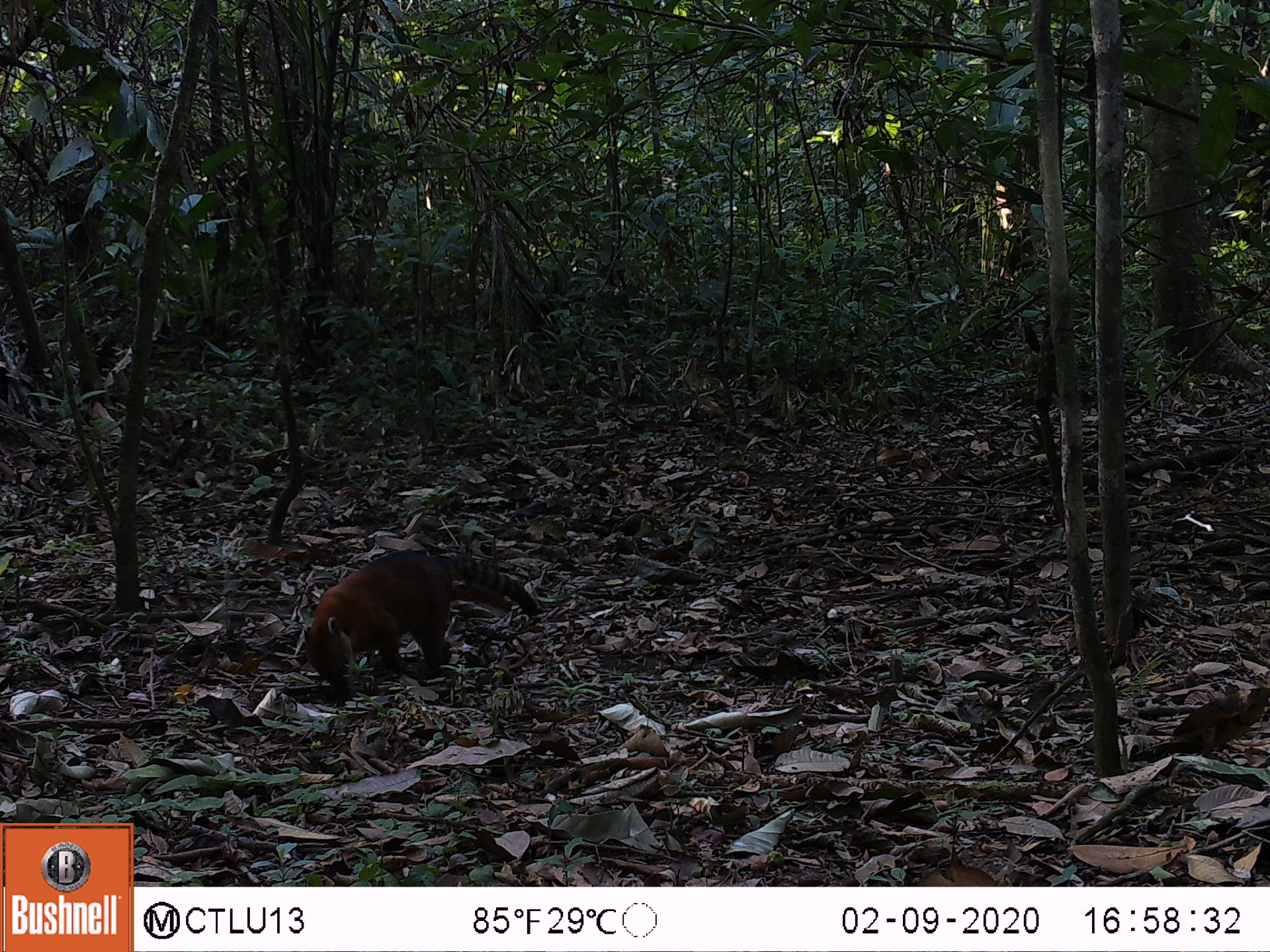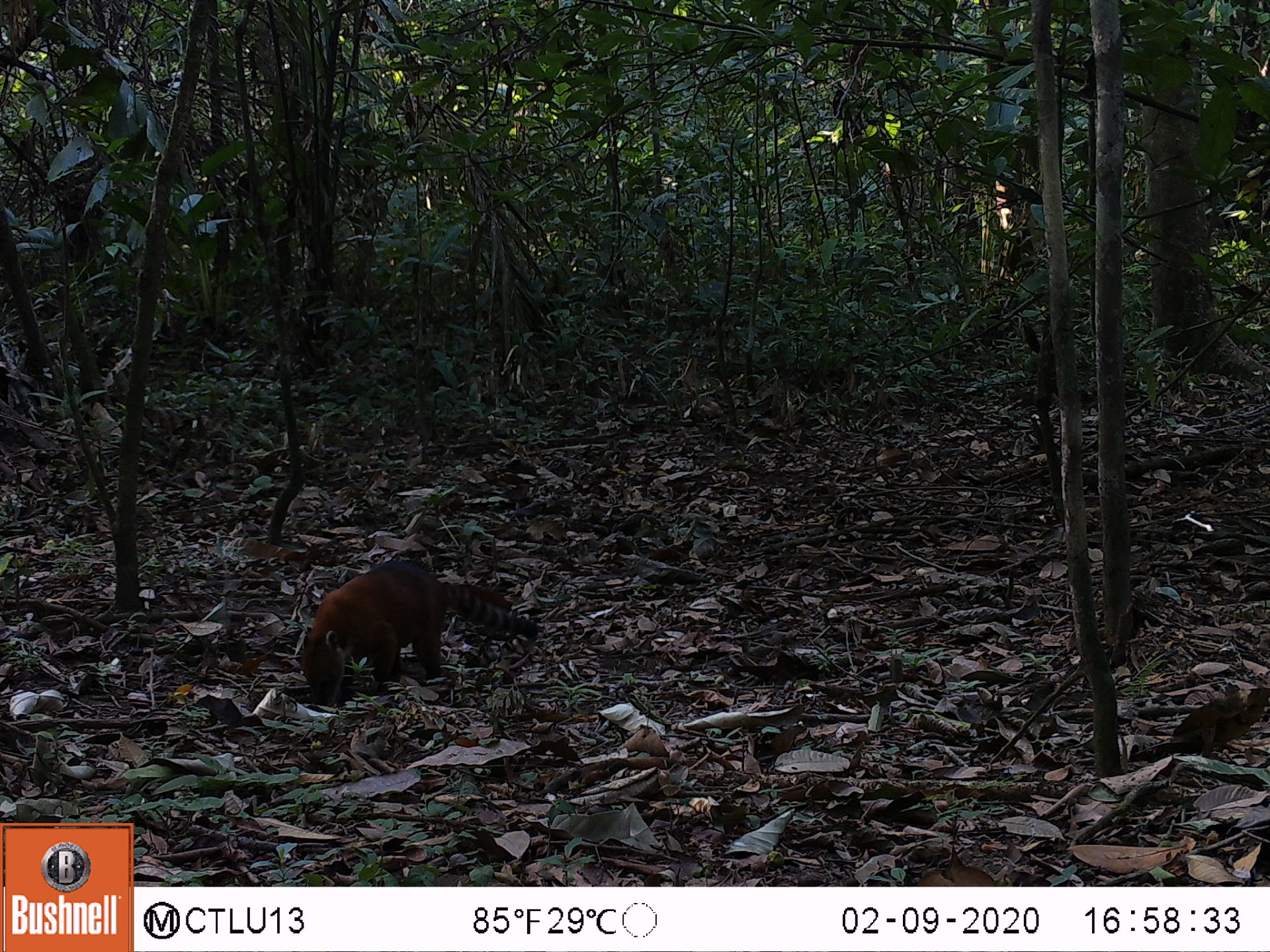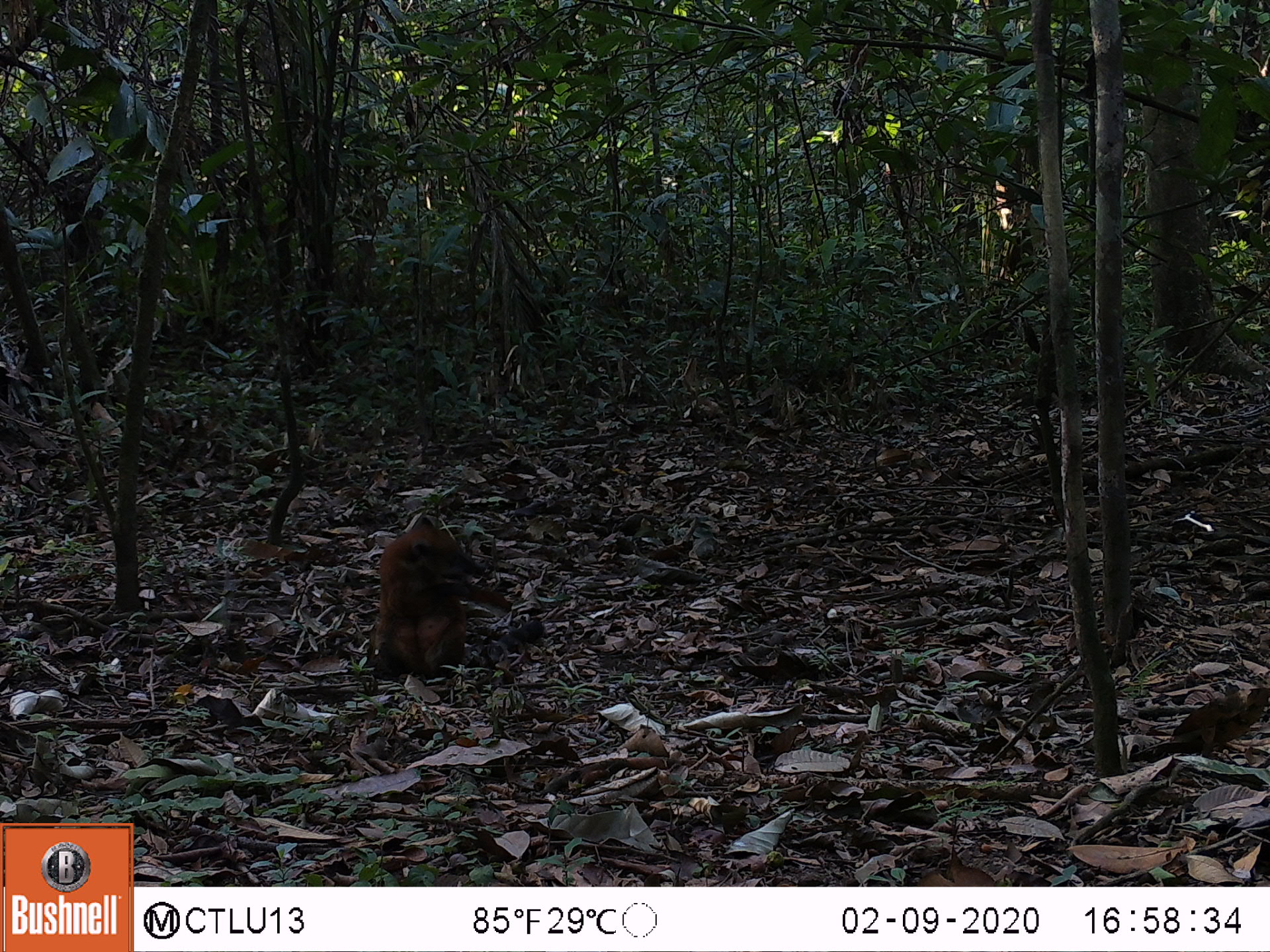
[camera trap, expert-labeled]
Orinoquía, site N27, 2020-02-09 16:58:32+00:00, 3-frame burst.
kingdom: Animalia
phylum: Chordata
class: Mammalia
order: Carnivora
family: Procyonidae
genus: Nasua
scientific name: Nasua nasua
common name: south american coati